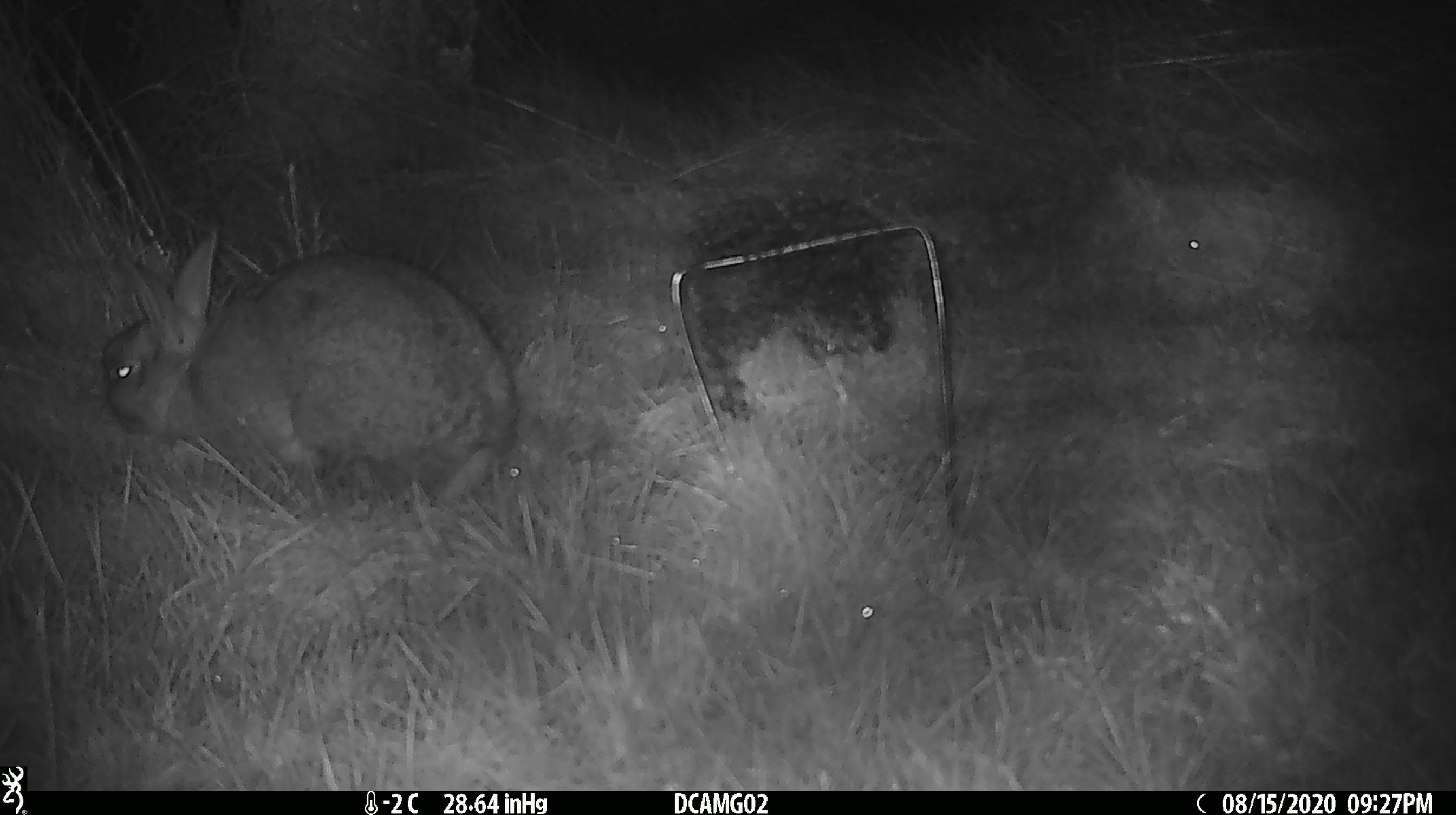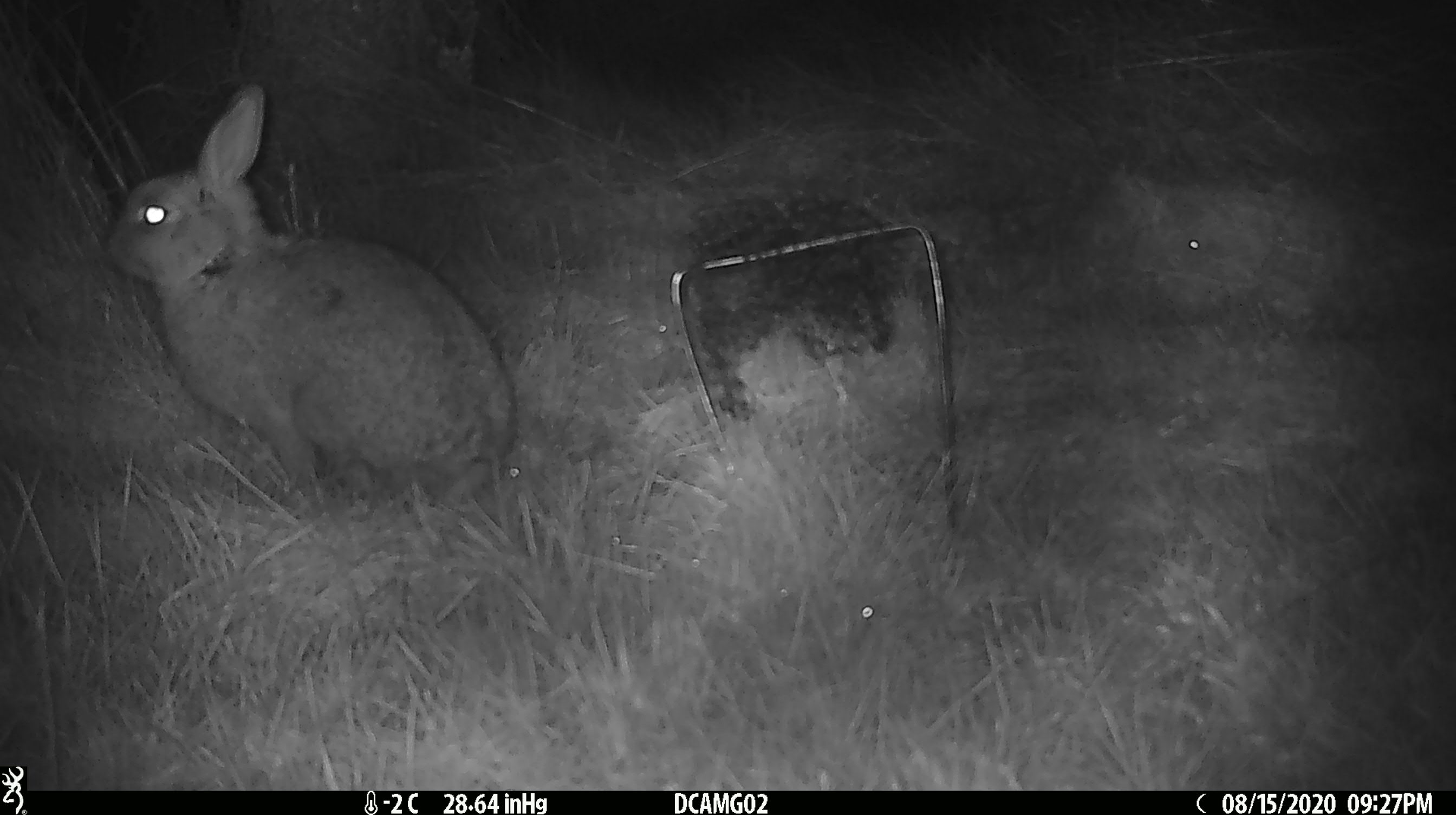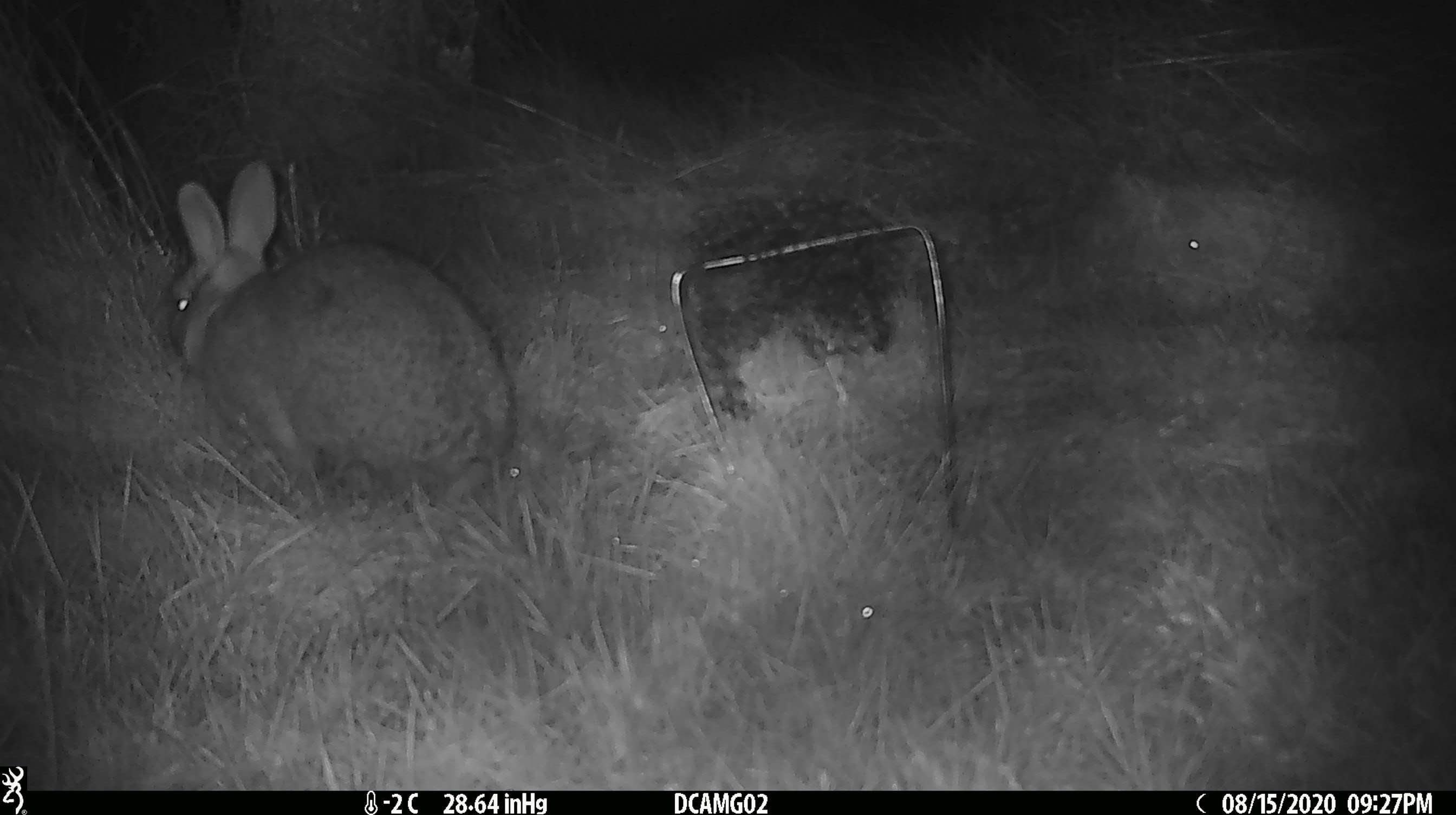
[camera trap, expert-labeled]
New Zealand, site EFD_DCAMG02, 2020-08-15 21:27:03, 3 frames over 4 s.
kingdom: Animalia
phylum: Chordata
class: Mammalia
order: Lagomorpha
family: Leporidae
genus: Oryctolagus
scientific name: Oryctolagus cuniculus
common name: european rabbit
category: rabbit